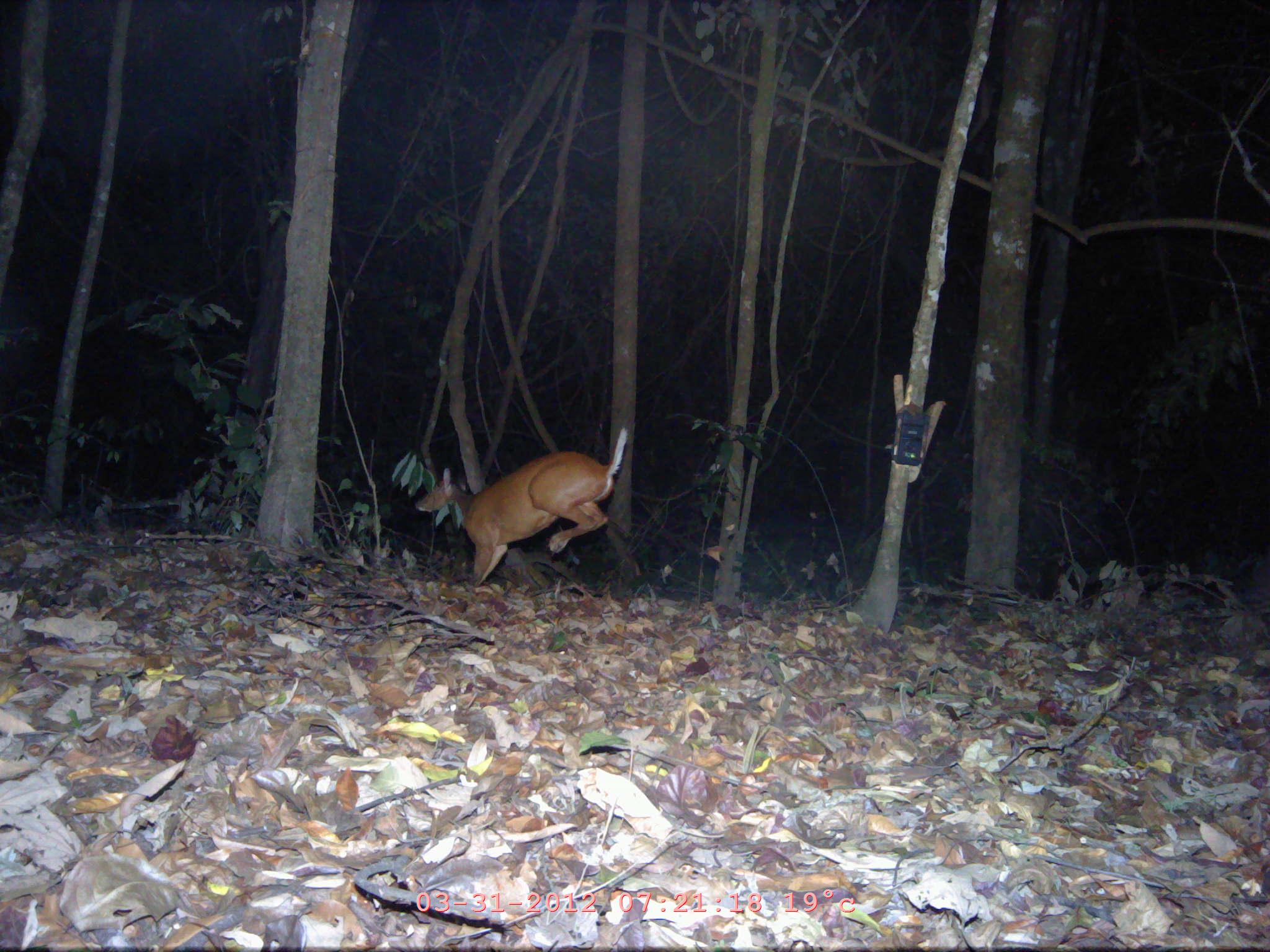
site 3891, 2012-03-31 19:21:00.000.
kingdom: Animalia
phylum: Chordata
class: Mammalia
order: Artiodactyla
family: Cervidae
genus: Muntiacus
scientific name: Muntiacus muntjak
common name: southern red muntjac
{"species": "Muntiacus muntjak (southern red muntjac)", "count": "1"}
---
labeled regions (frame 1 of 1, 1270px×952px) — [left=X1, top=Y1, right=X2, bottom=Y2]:
muntiacus muntjak: [left=413, top=425, right=630, bottom=587]